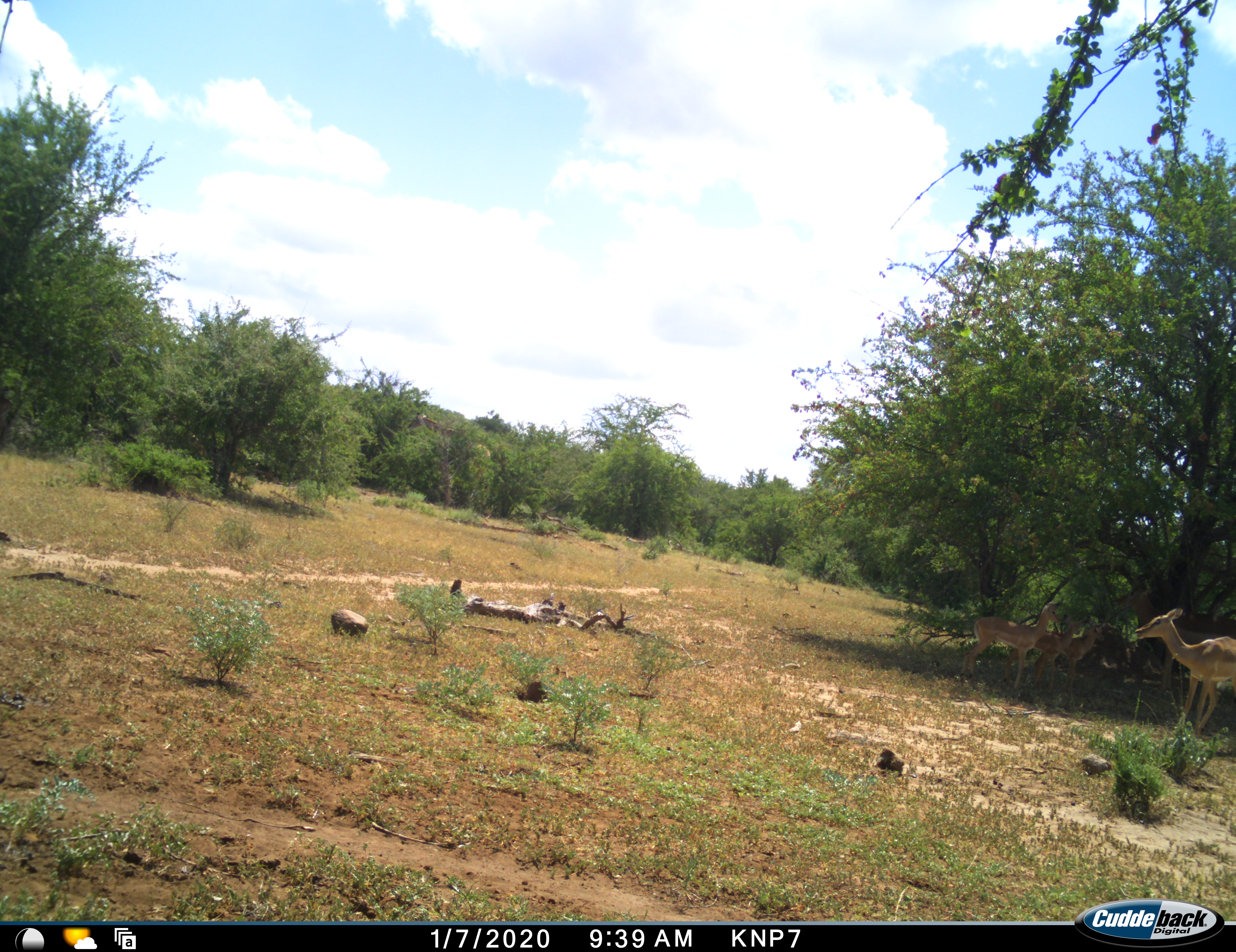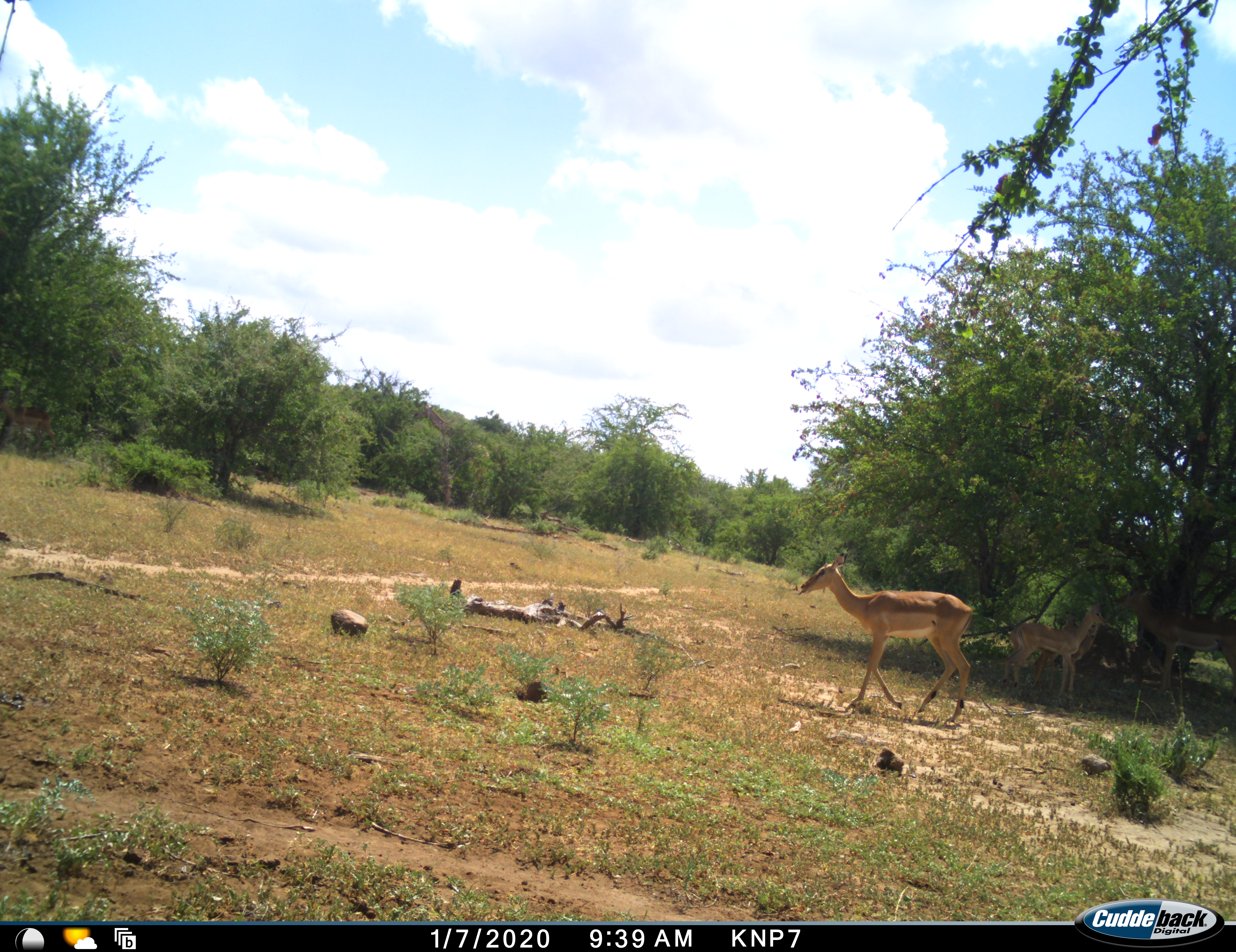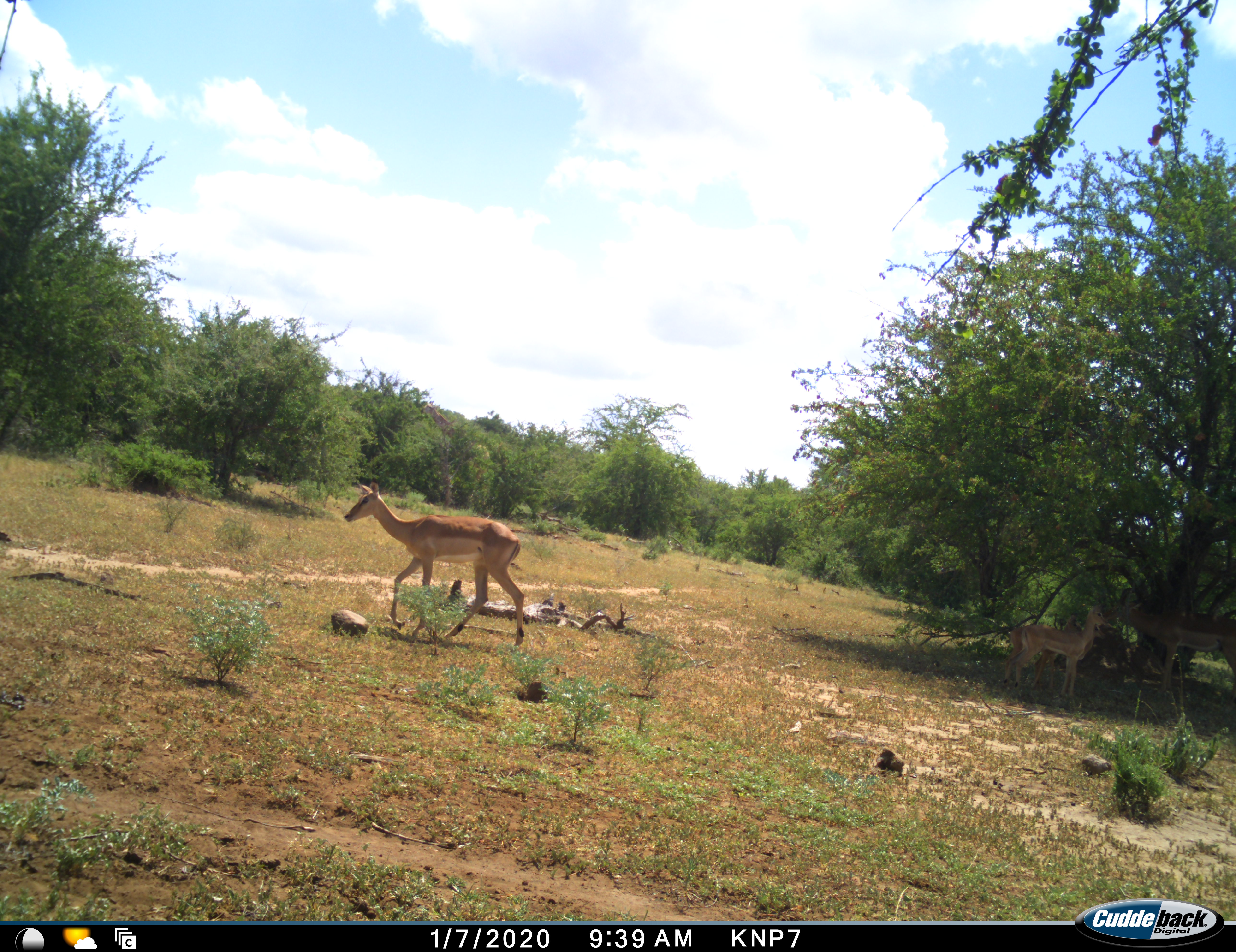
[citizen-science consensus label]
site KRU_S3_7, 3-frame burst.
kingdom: Animalia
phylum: Chordata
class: Mammalia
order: Artiodactyla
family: Bovidae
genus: Aepyceros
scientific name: Aepyceros melampus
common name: impala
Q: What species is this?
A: Impala (Aepyceros melampus).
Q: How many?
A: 4.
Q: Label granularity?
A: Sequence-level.